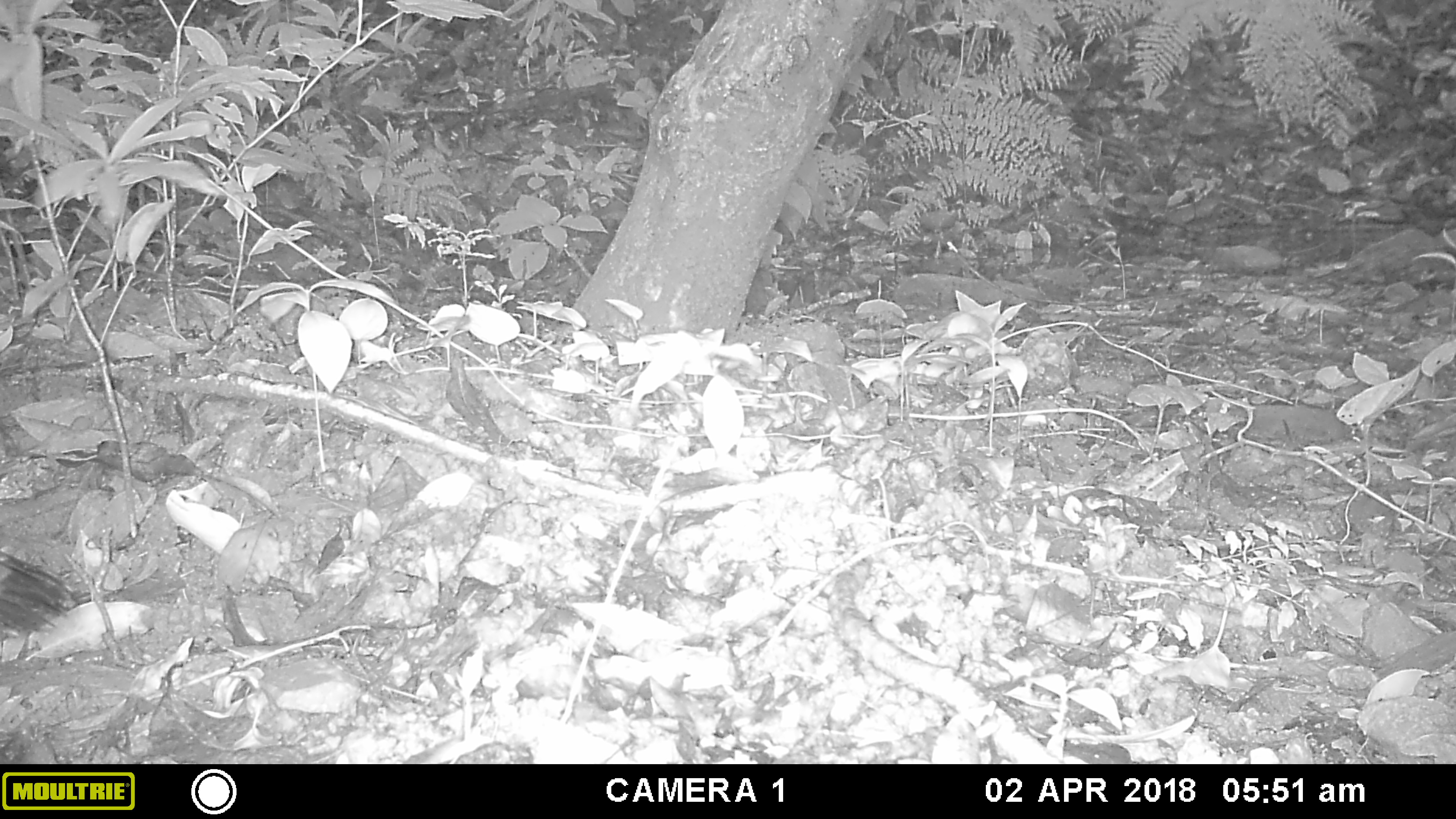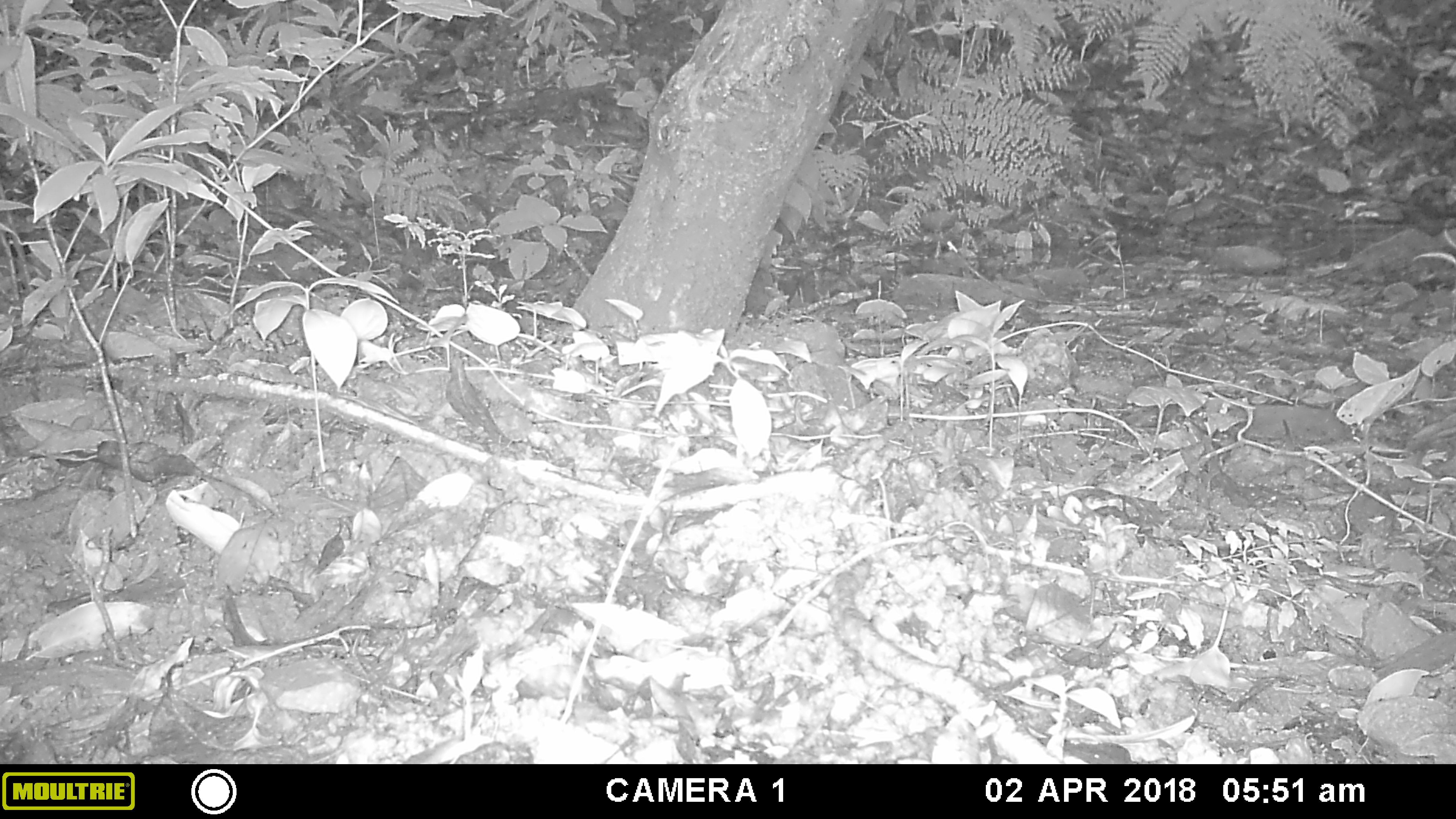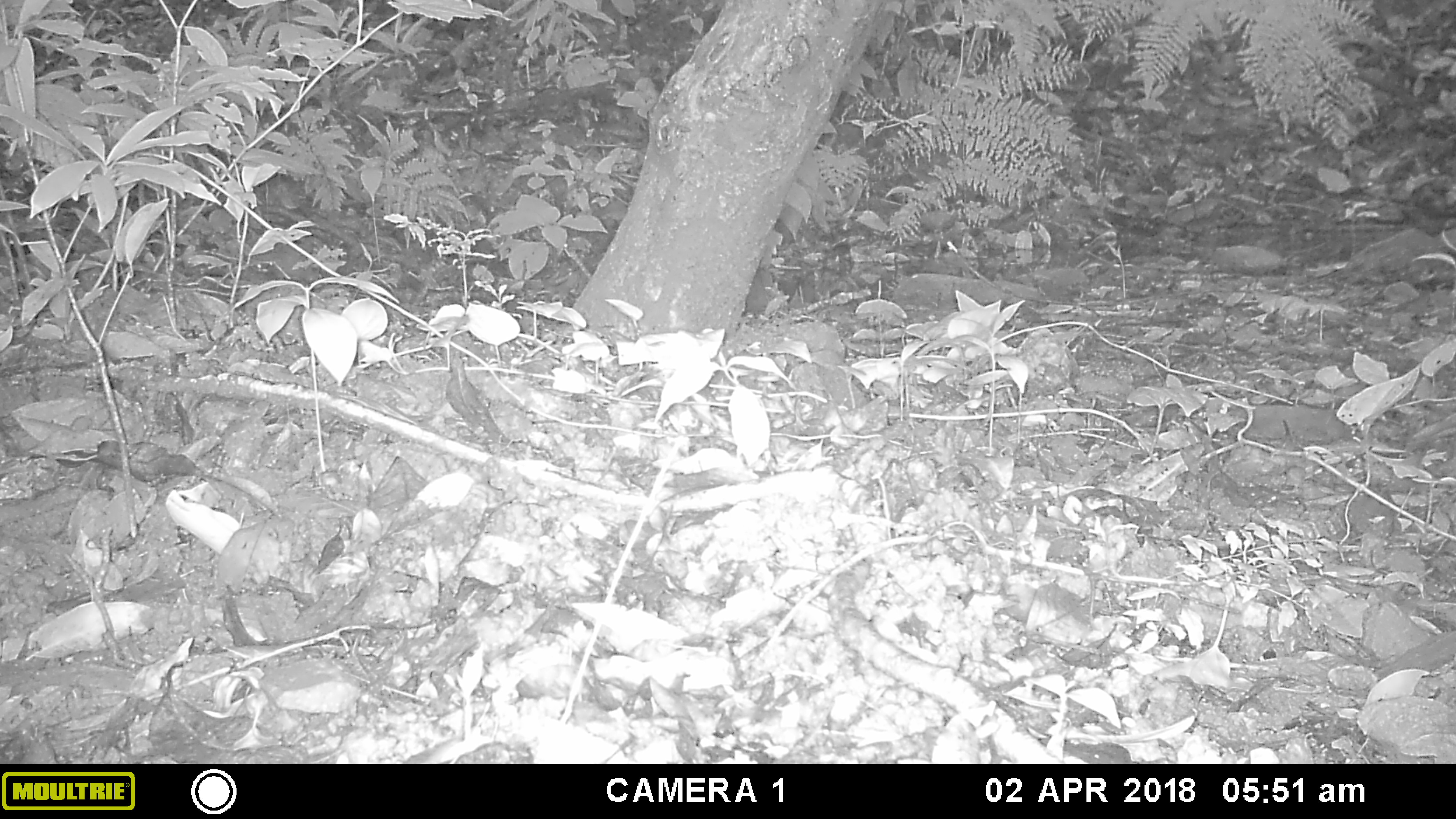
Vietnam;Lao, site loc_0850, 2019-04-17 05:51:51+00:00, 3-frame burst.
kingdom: Animalia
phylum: Chordata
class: Aves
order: Accipitriformes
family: Accipitridae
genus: Spilornis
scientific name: Spilornis cheela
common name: crested serpent eagle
Crested serpent eagle (Spilornis cheela). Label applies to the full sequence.